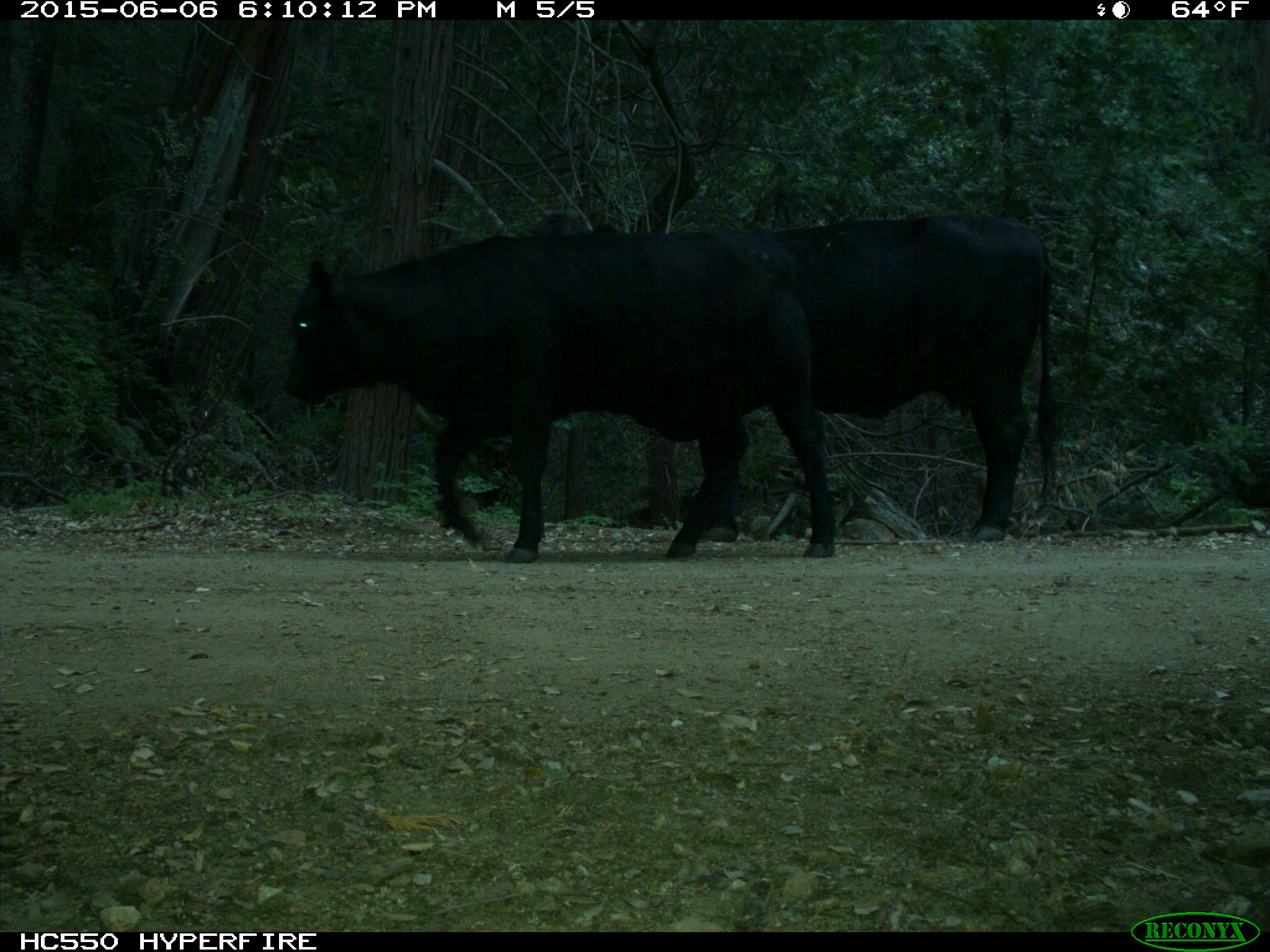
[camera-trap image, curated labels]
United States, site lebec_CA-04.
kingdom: Animalia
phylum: Chordata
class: Mammalia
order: Artiodactyla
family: Bovidae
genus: Bos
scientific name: Bos taurus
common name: domestic cow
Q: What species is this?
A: Bos taurus (domestic cow).